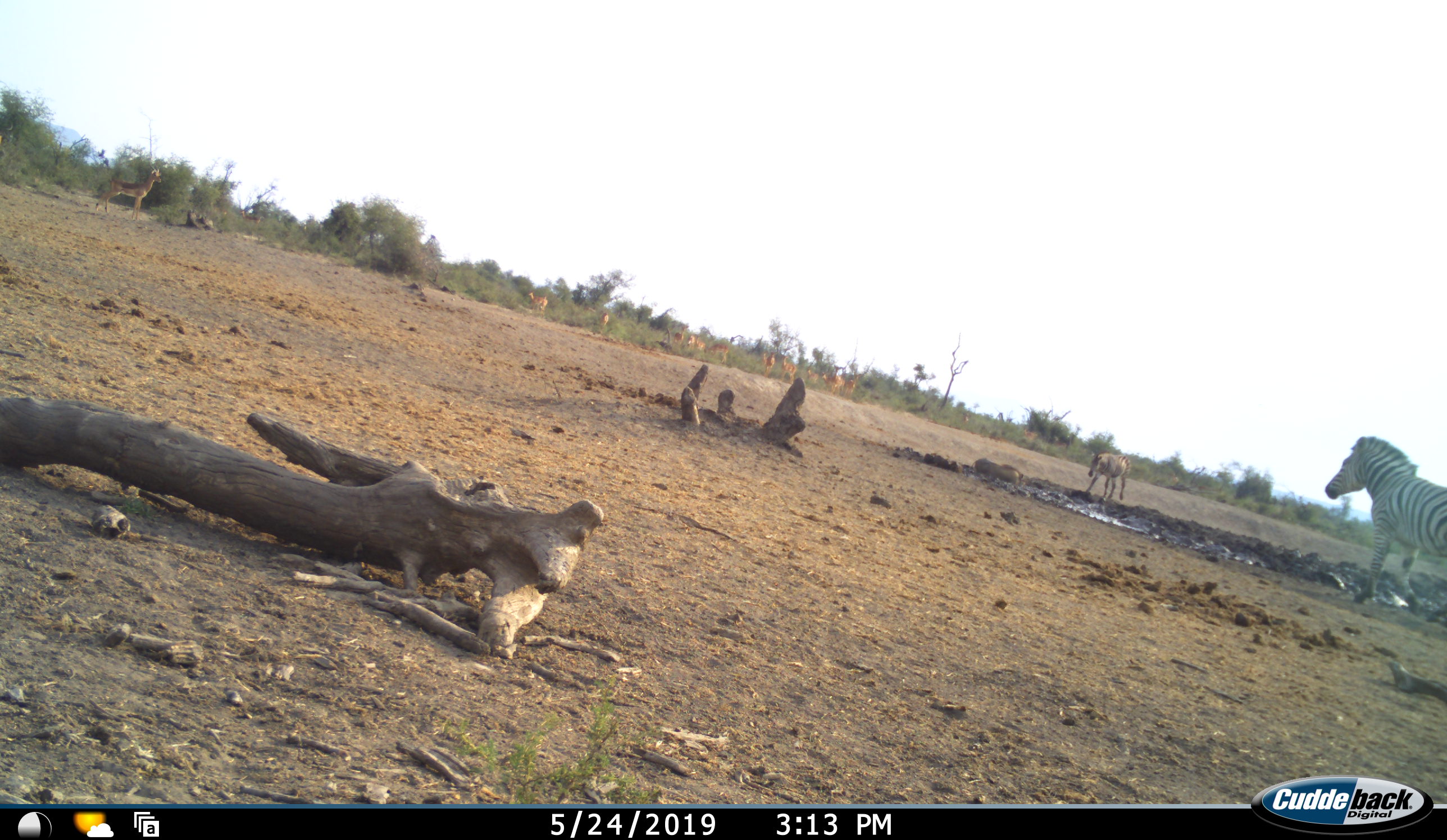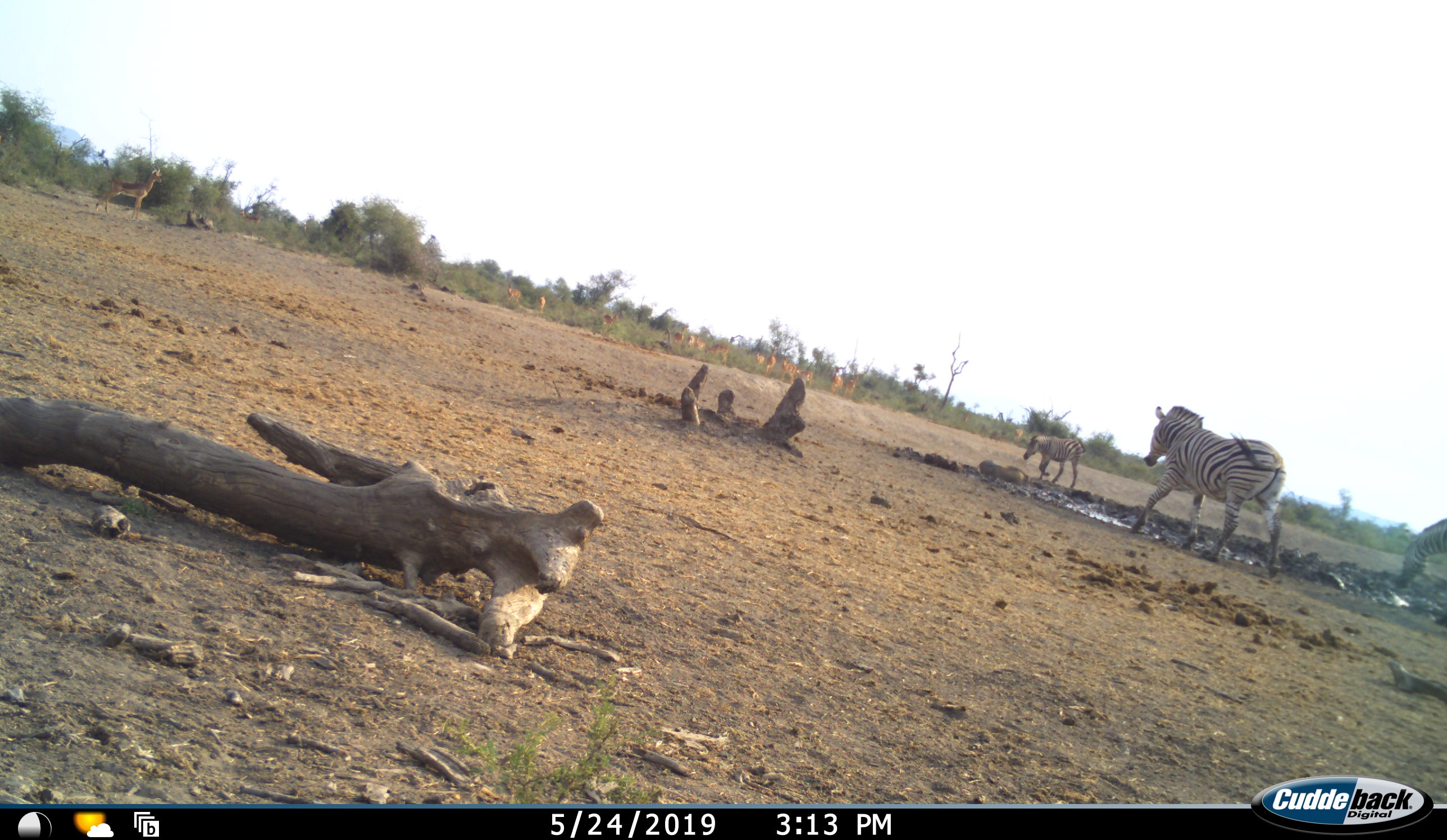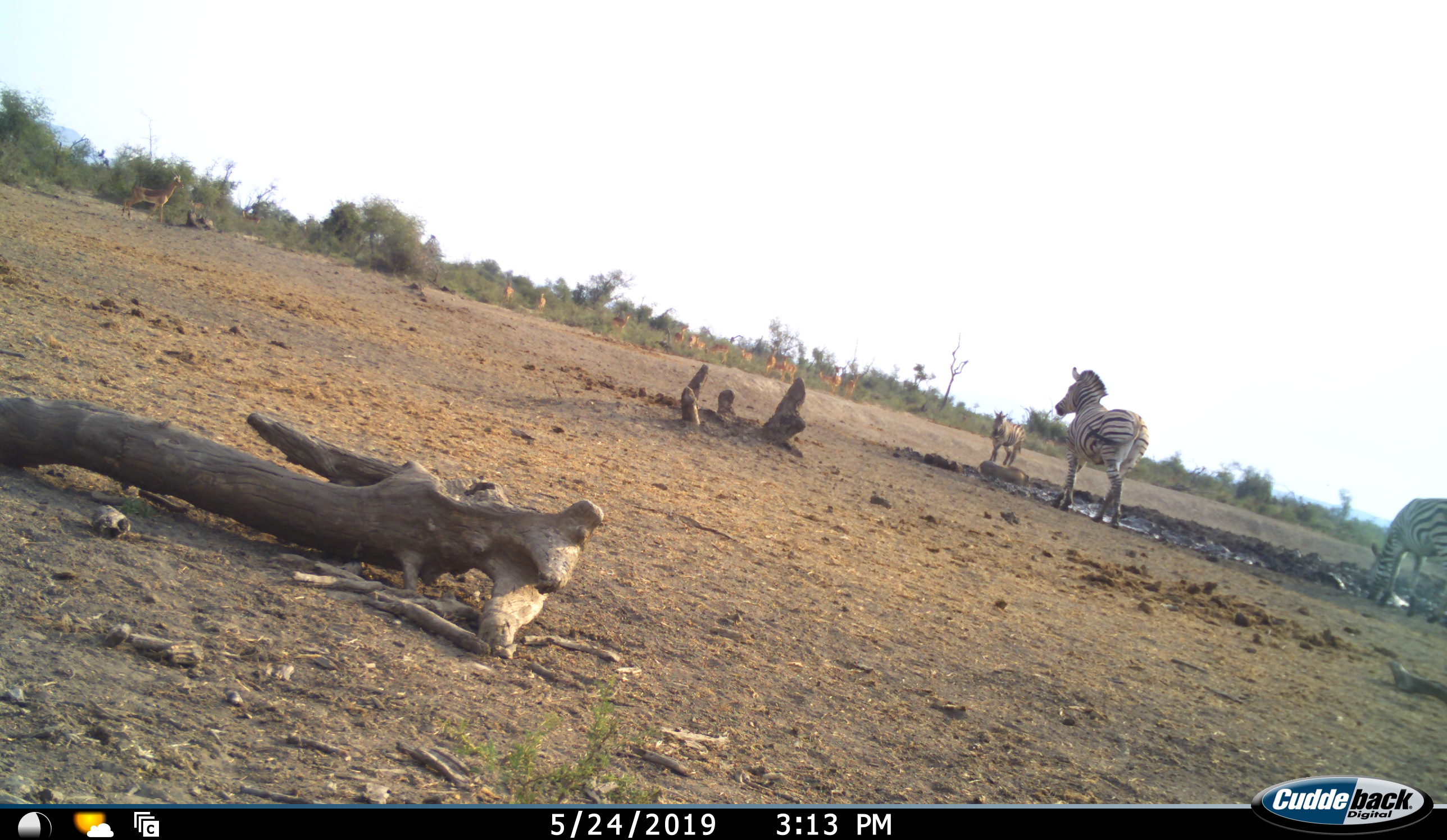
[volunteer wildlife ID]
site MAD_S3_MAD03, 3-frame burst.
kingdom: Animalia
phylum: Chordata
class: Mammalia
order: Perissodactyla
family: Equidae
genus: Equus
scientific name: Equus quagga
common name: plains zebra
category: zebraplains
Zebraplains (plains zebra) (Equus quagga), count 3. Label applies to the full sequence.